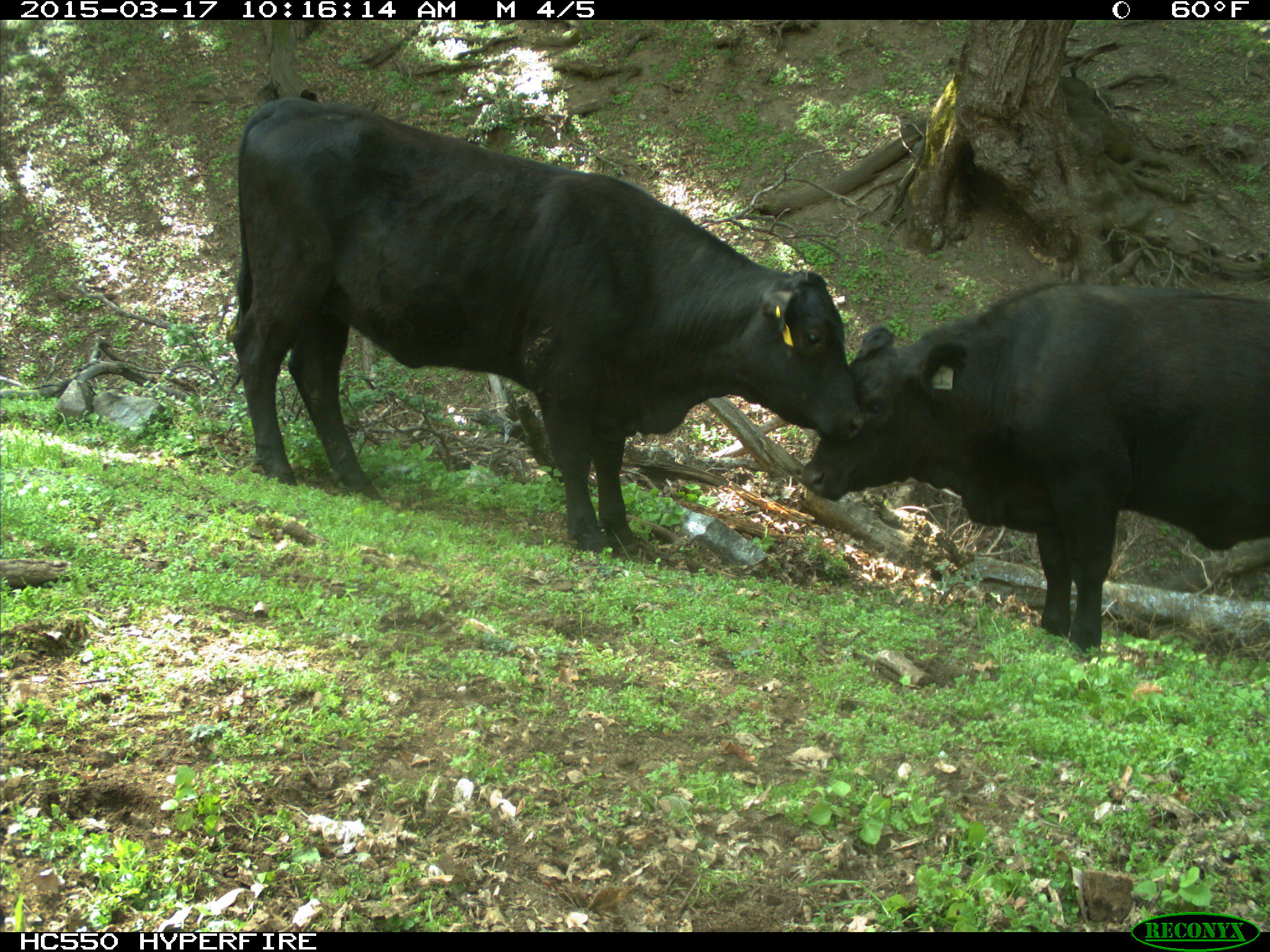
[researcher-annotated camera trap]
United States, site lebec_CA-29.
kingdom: Animalia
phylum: Chordata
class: Mammalia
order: Artiodactyla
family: Bovidae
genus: Bos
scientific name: Bos taurus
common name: domestic cow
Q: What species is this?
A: Bos taurus (domestic cow).